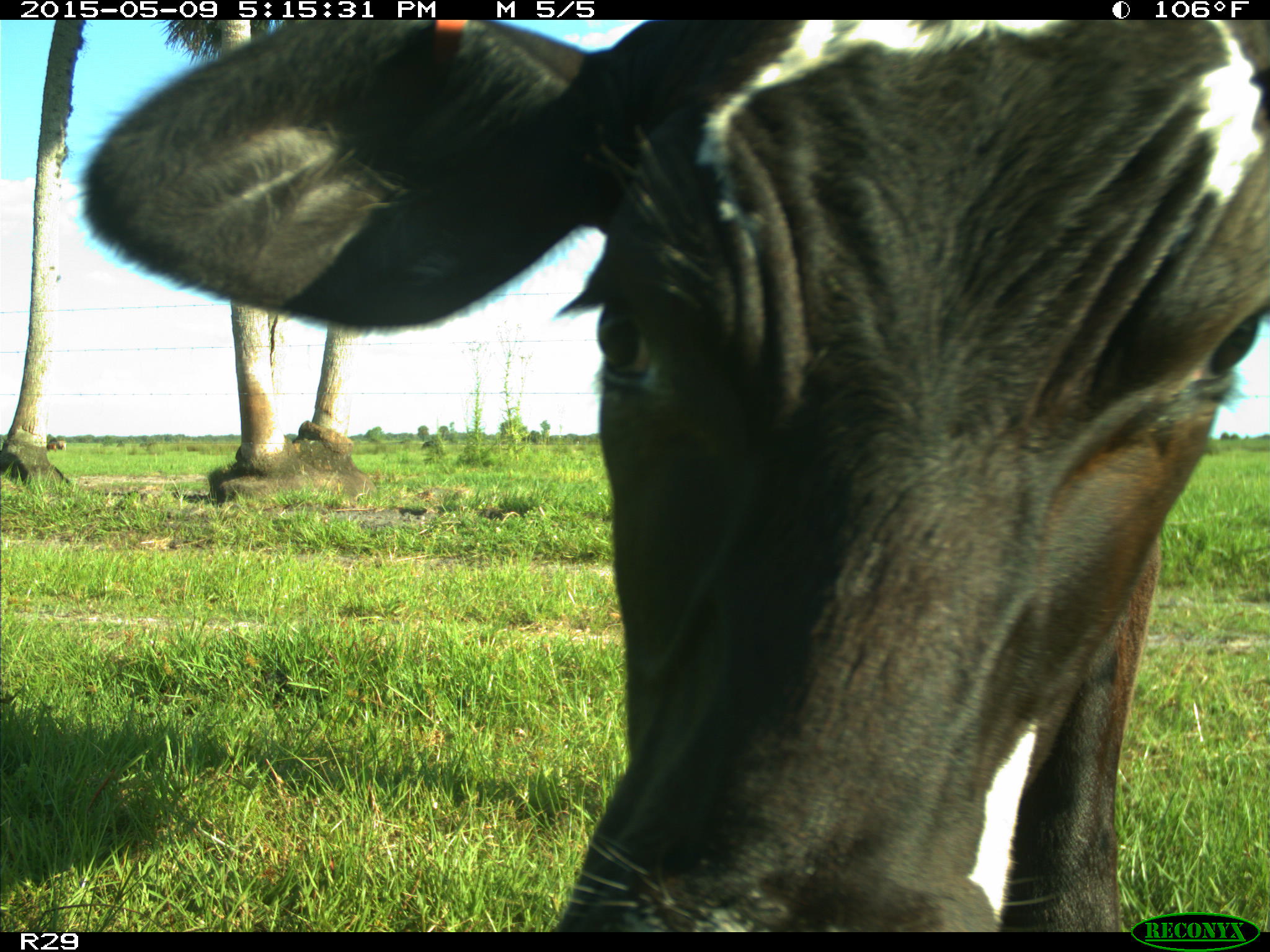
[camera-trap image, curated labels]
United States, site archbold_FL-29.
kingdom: Animalia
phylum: Chordata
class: Mammalia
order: Artiodactyla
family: Bovidae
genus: Bos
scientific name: Bos taurus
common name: domestic cow